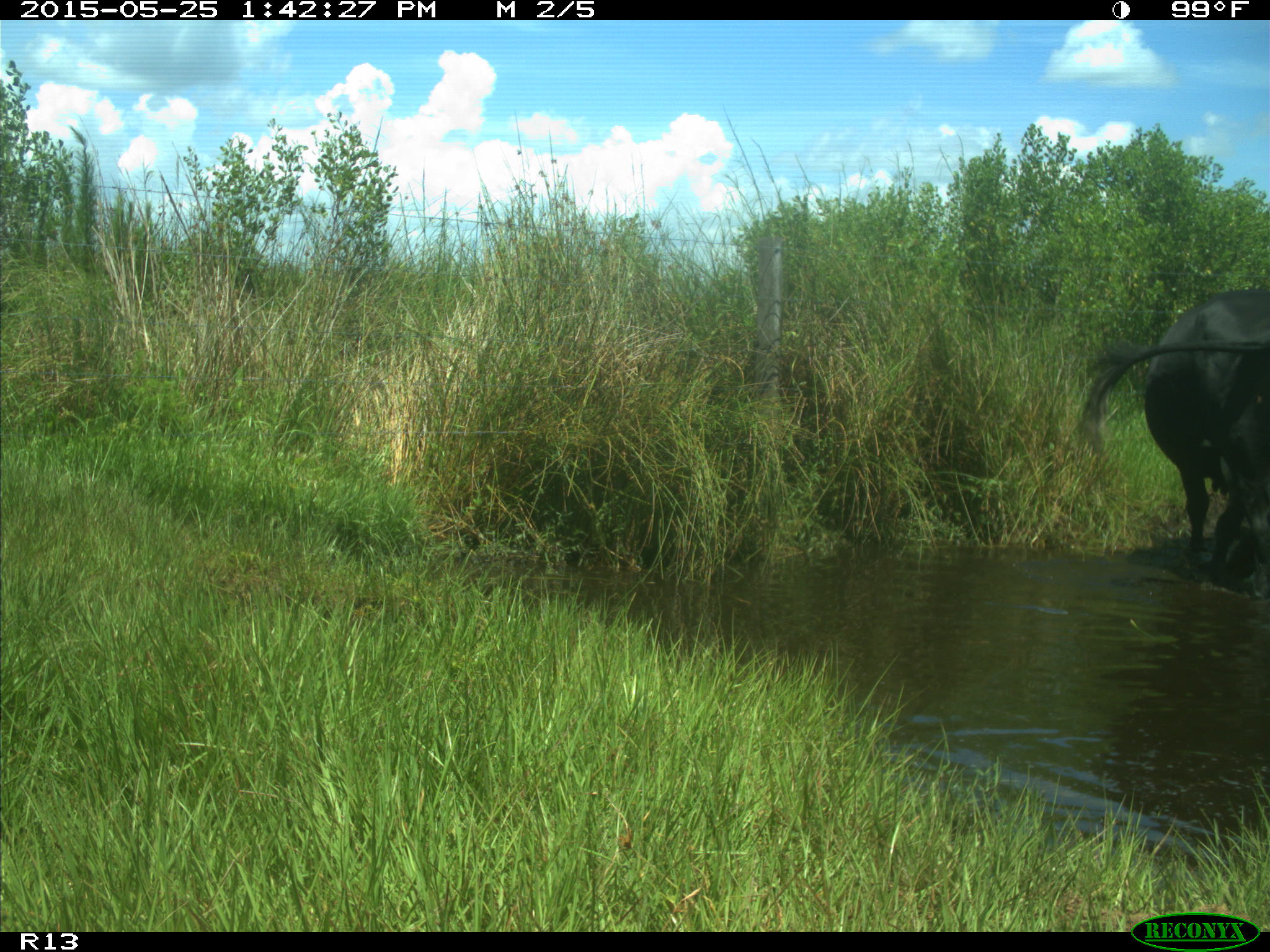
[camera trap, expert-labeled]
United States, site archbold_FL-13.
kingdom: Animalia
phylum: Chordata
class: Mammalia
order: Artiodactyla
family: Bovidae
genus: Bos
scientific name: Bos taurus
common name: domestic cow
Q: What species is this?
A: Bos taurus (domestic cow).